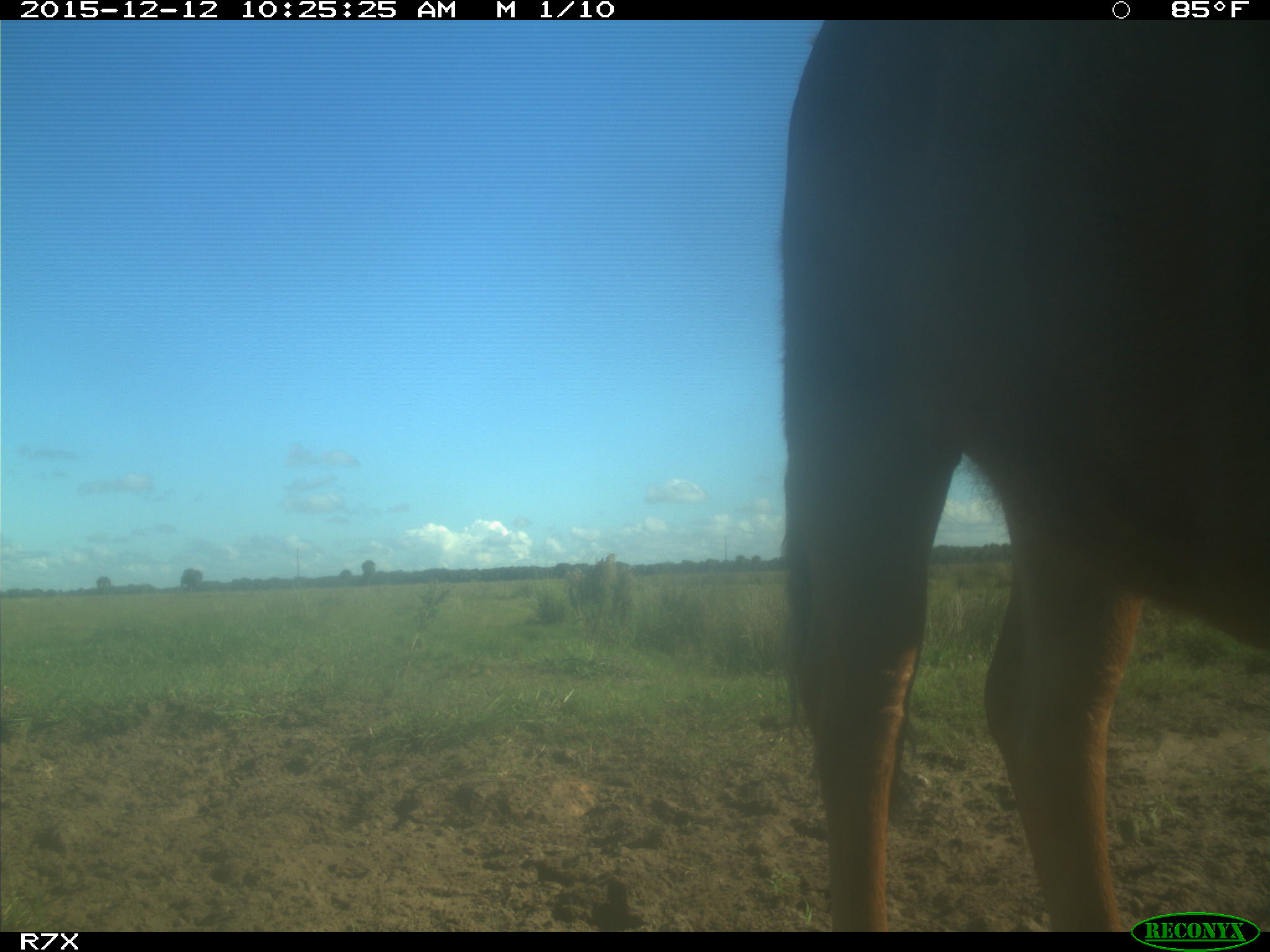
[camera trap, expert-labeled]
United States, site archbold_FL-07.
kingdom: Animalia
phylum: Chordata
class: Mammalia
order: Artiodactyla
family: Bovidae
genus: Bos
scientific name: Bos taurus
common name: domestic cow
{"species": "Bos taurus (domestic cow)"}